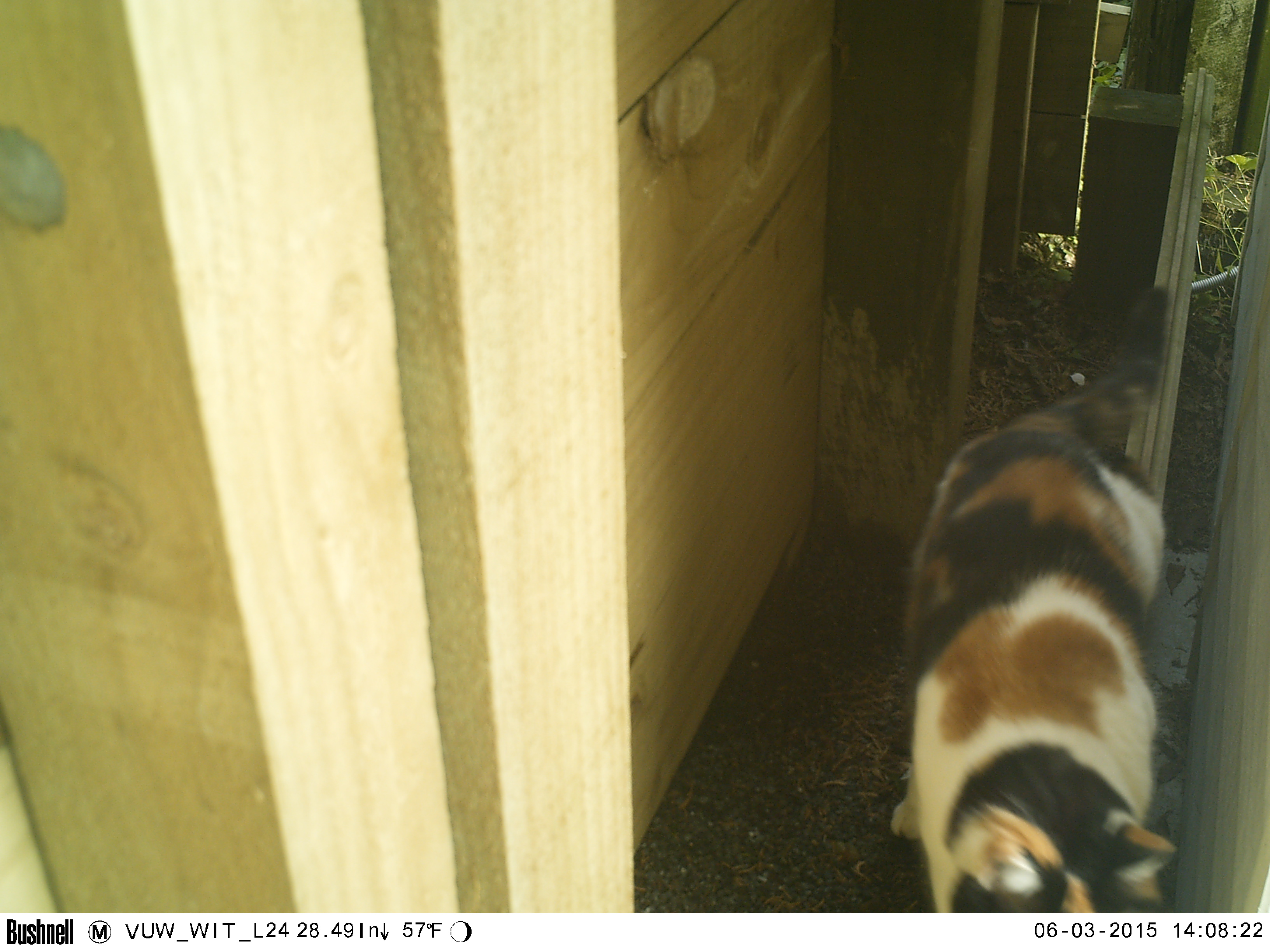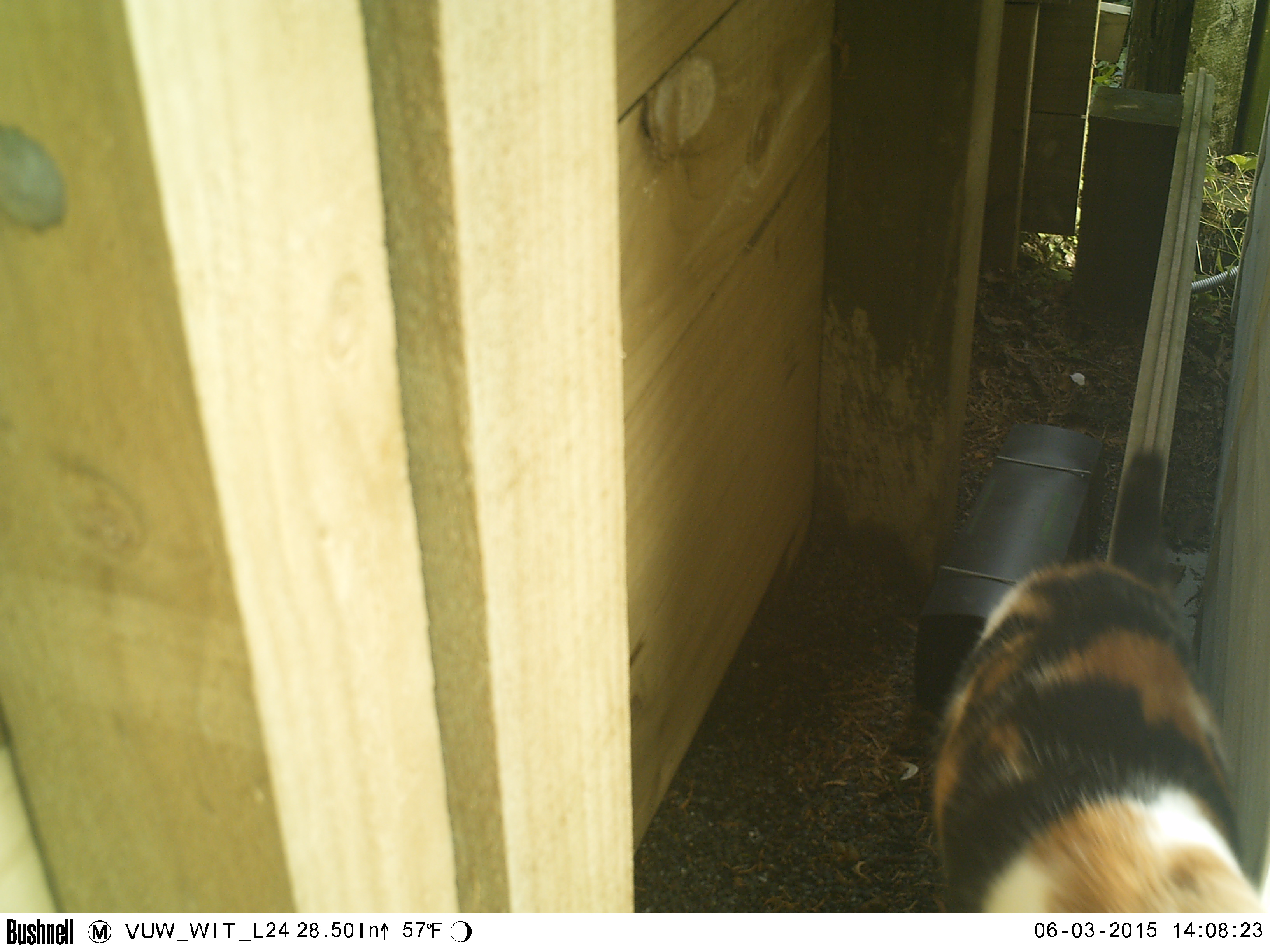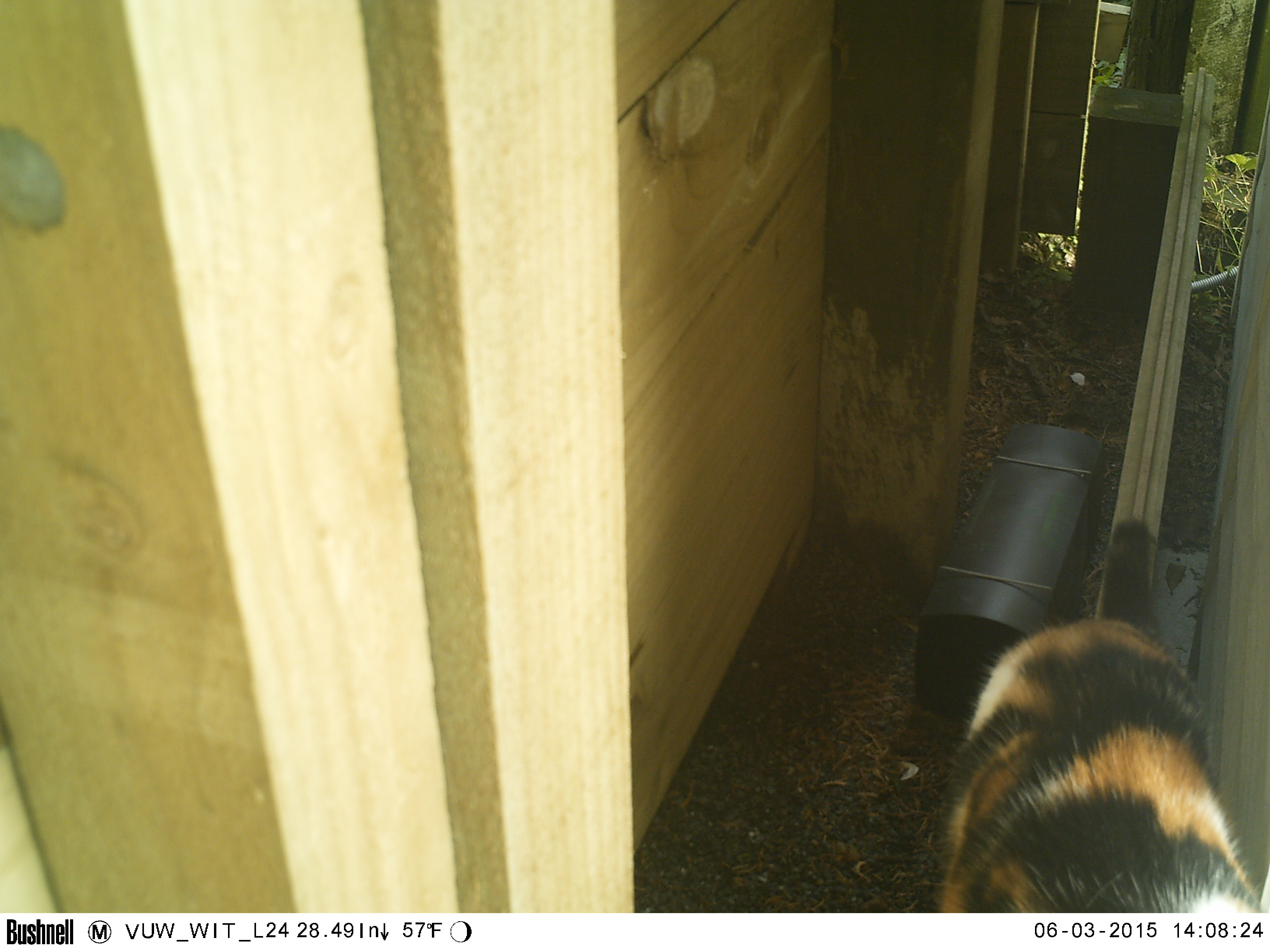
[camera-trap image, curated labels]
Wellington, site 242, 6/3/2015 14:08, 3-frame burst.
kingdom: Animalia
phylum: Chordata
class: Mammalia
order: Carnivora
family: Felidae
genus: Felis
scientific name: Felis catus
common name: cat